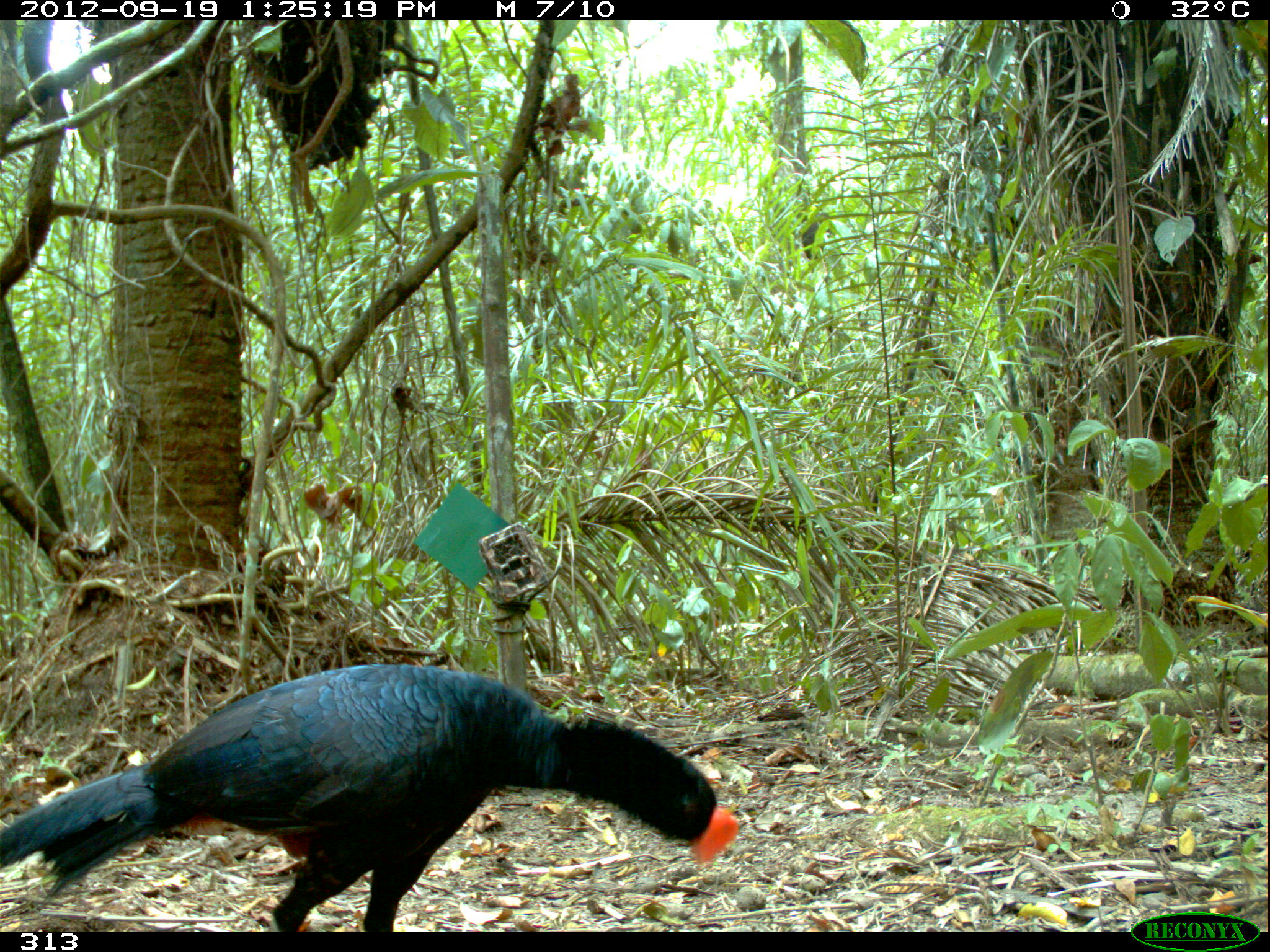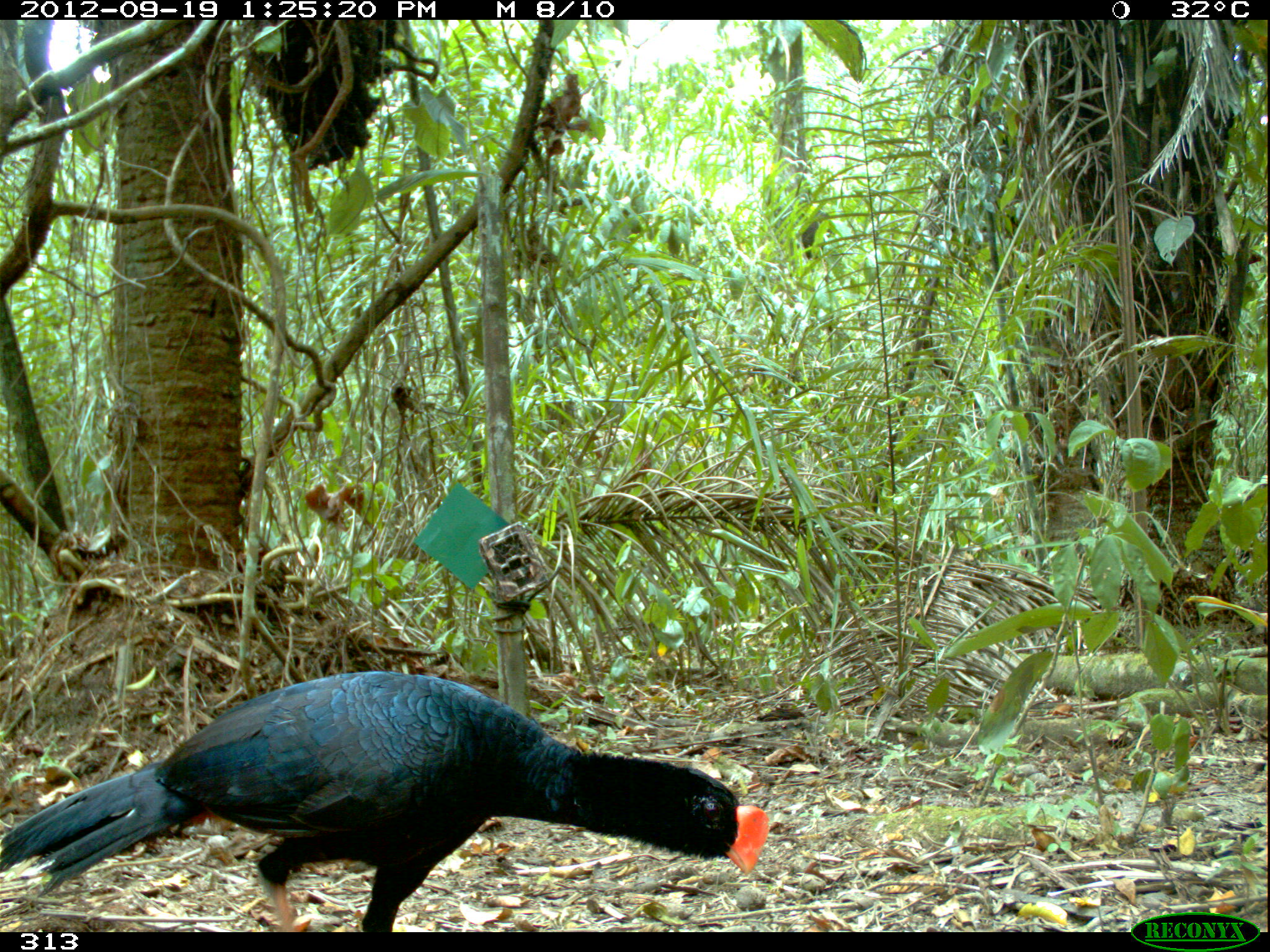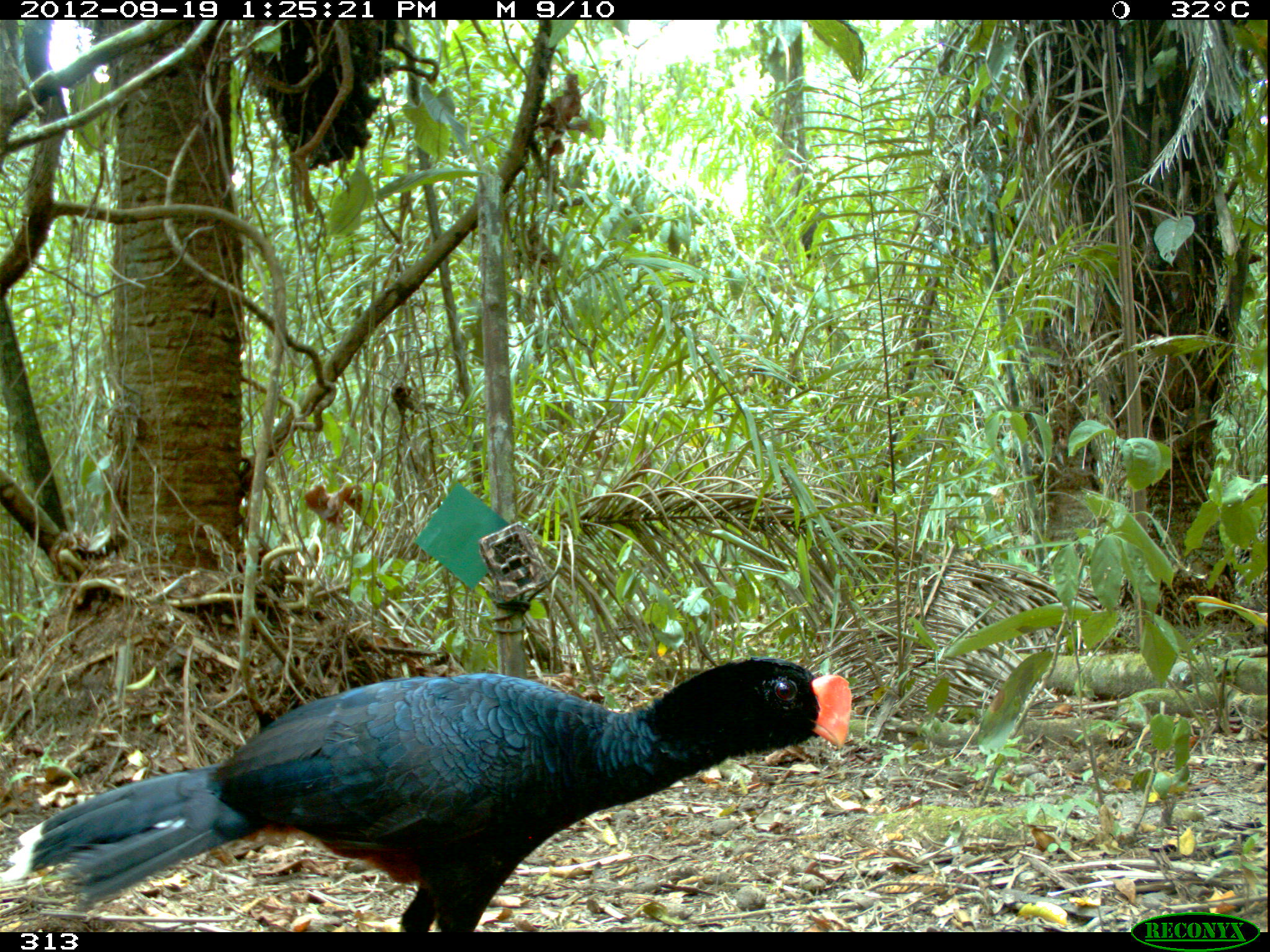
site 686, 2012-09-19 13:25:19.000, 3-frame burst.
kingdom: Animalia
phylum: Chordata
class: Aves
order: Galliformes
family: Cracidae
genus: Mitu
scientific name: Mitu tuberosum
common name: razor-billed curassow